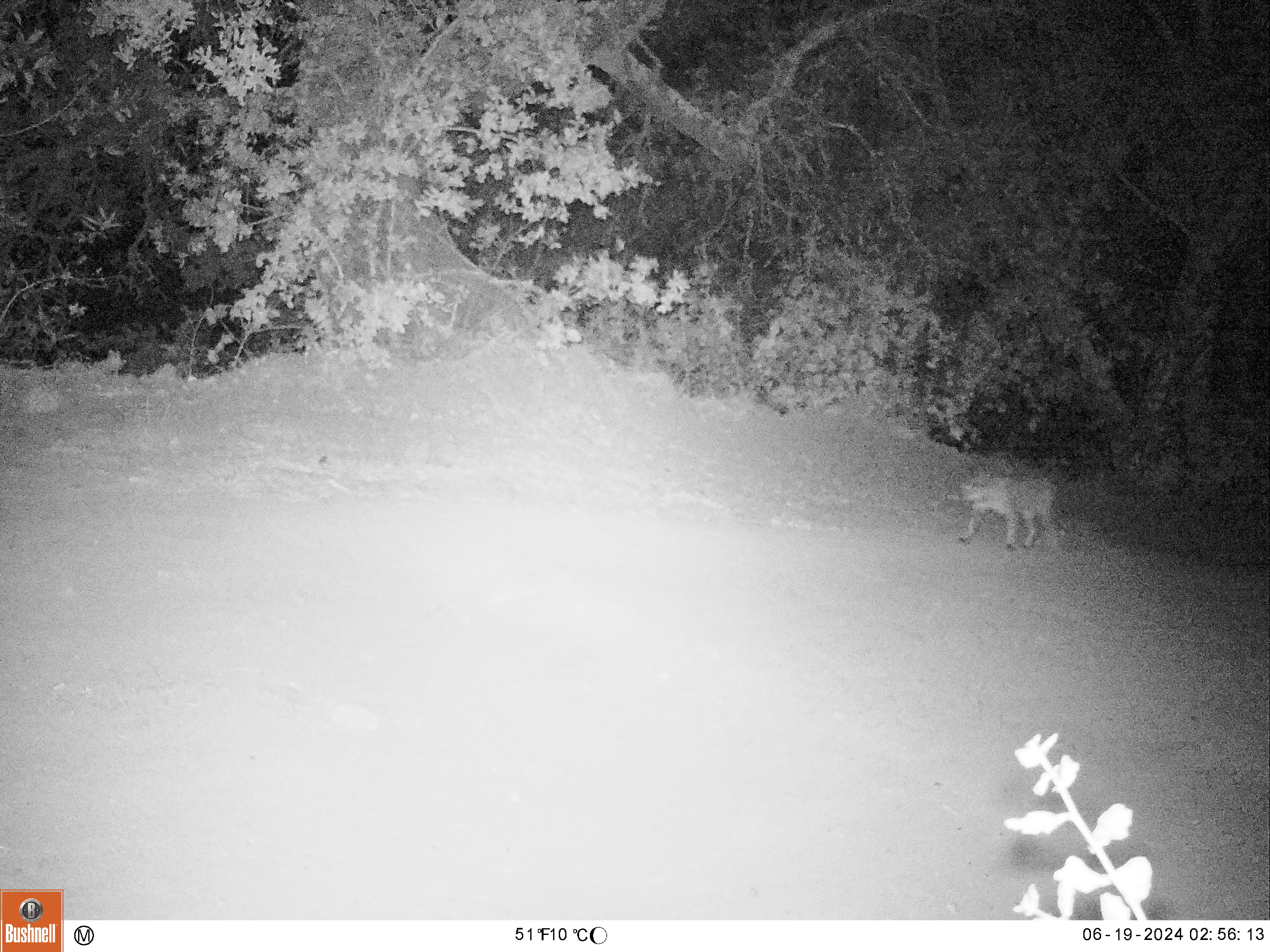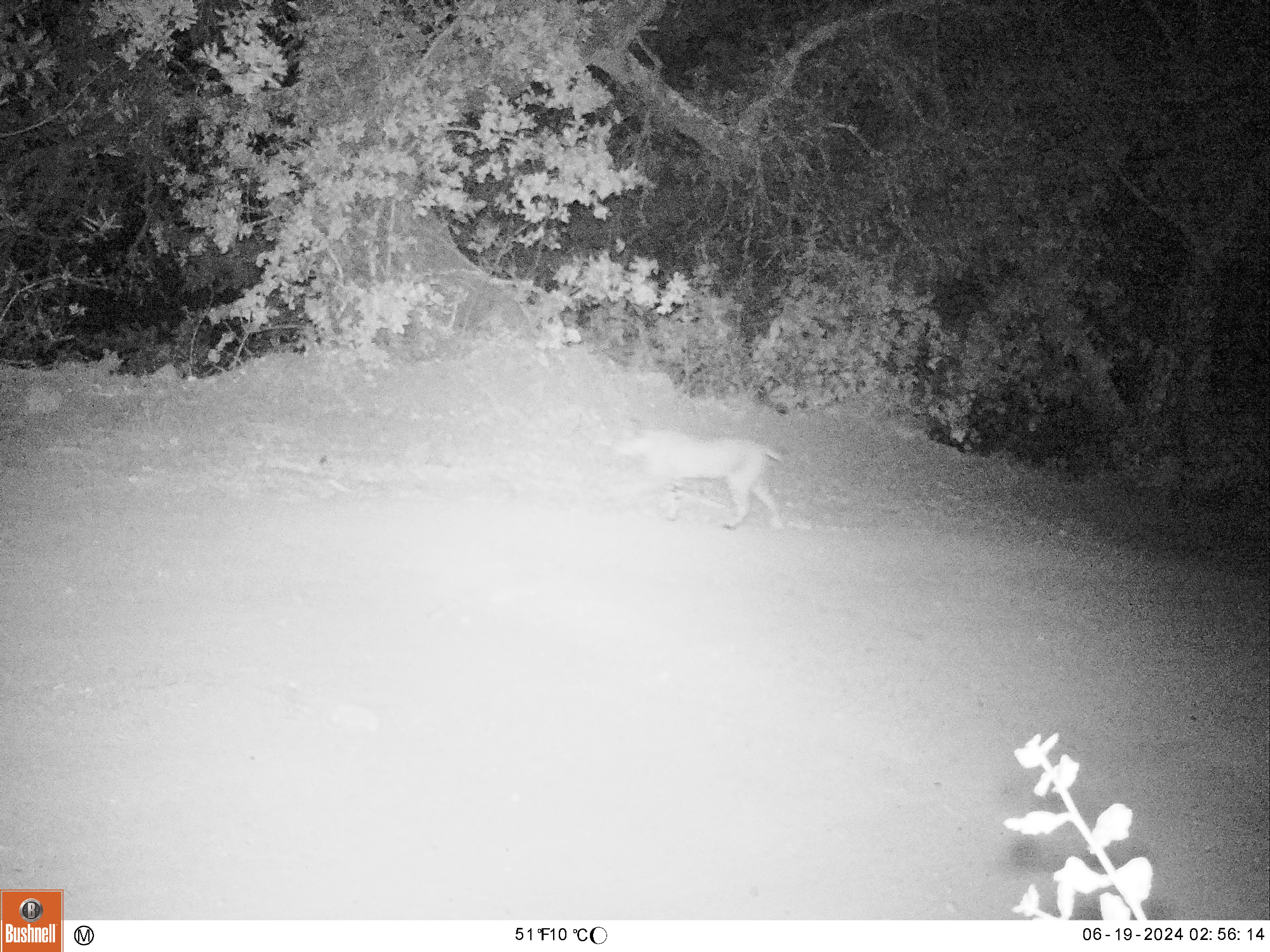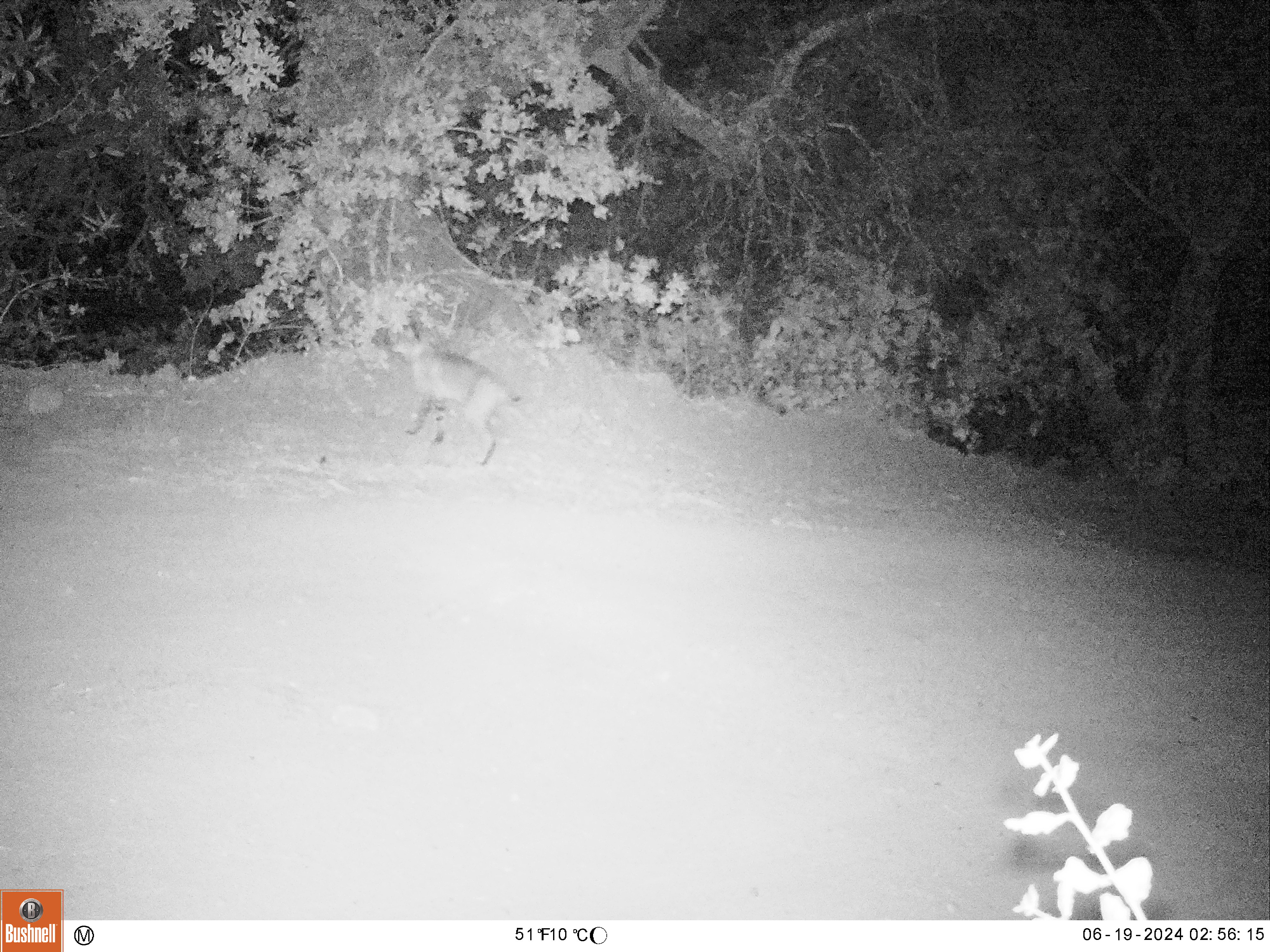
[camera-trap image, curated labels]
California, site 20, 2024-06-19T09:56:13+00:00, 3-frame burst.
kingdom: Animalia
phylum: Chordata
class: Mammalia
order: Carnivora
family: Felidae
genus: Lynx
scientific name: Lynx rufus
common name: bobcat